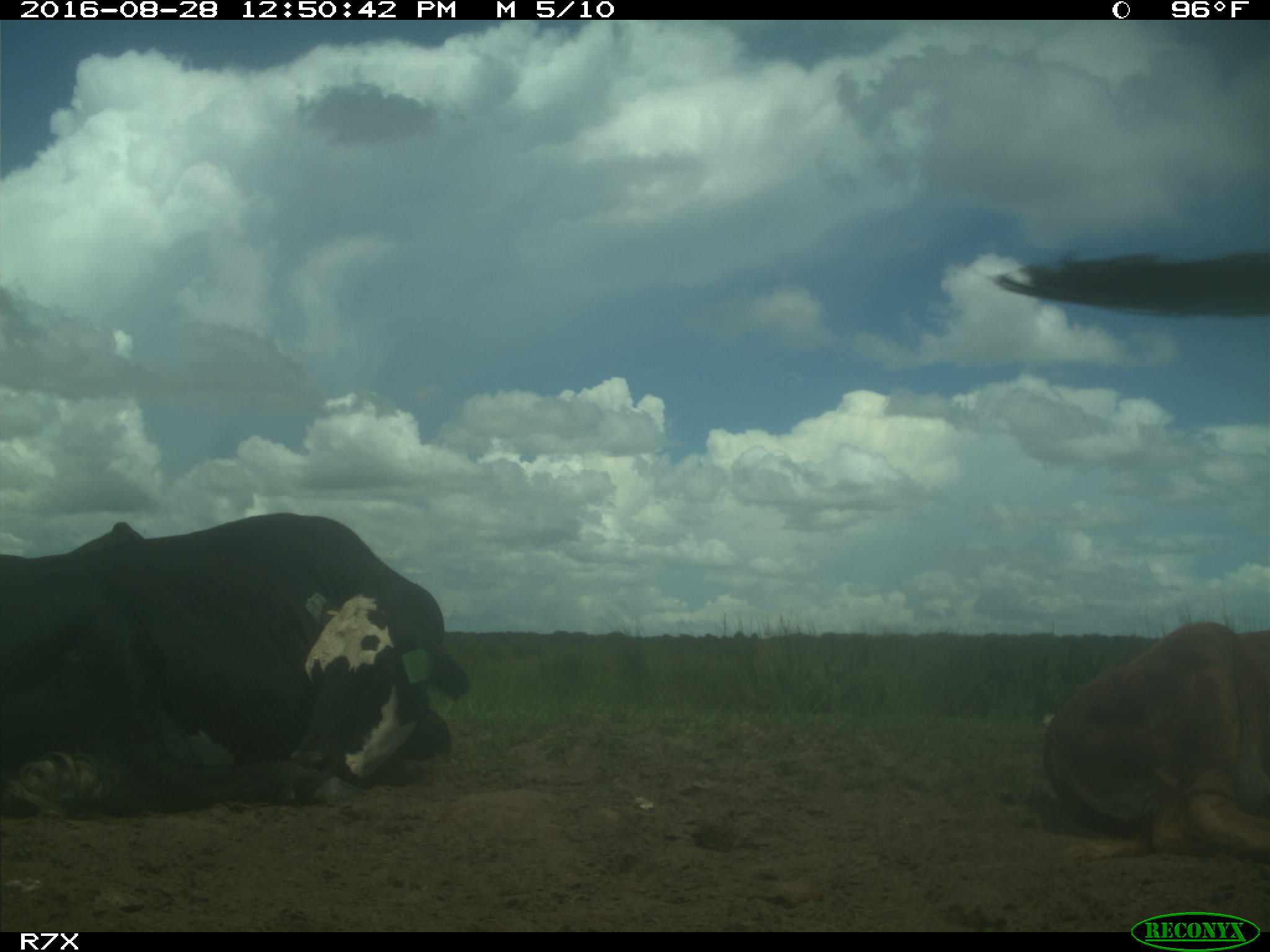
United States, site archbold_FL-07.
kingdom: Animalia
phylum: Chordata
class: Mammalia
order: Artiodactyla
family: Bovidae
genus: Bos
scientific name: Bos taurus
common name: domestic cow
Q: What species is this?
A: Bos taurus (domestic cow).